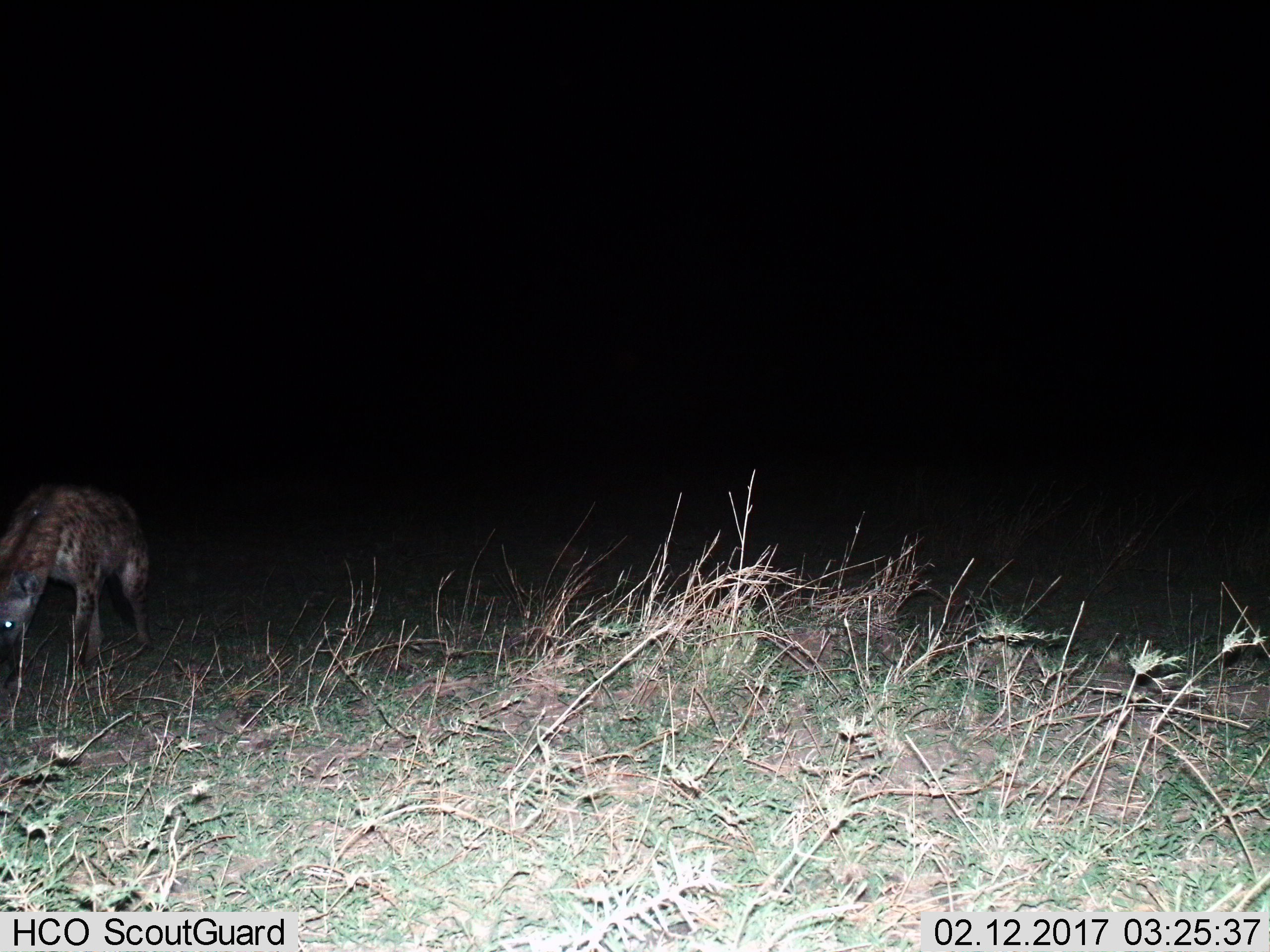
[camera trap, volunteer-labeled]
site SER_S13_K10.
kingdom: Animalia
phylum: Chordata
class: Mammalia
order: Carnivora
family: Hyaenidae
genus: Crocuta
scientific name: Crocuta crocuta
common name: spotted hyena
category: hyenaspotted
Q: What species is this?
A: Hyenaspotted (spotted hyena) (Crocuta crocuta).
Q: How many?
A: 1.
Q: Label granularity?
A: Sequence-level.